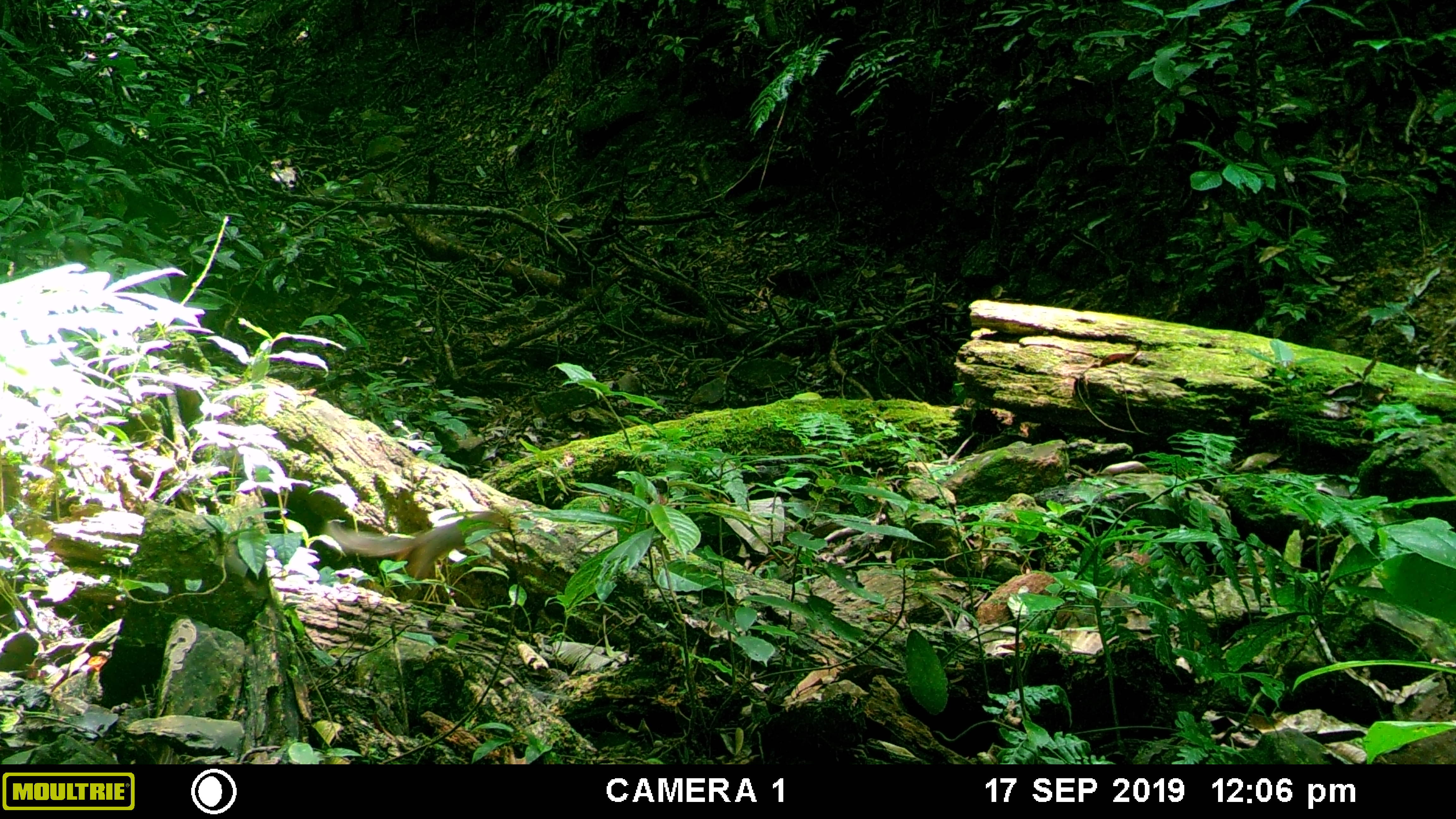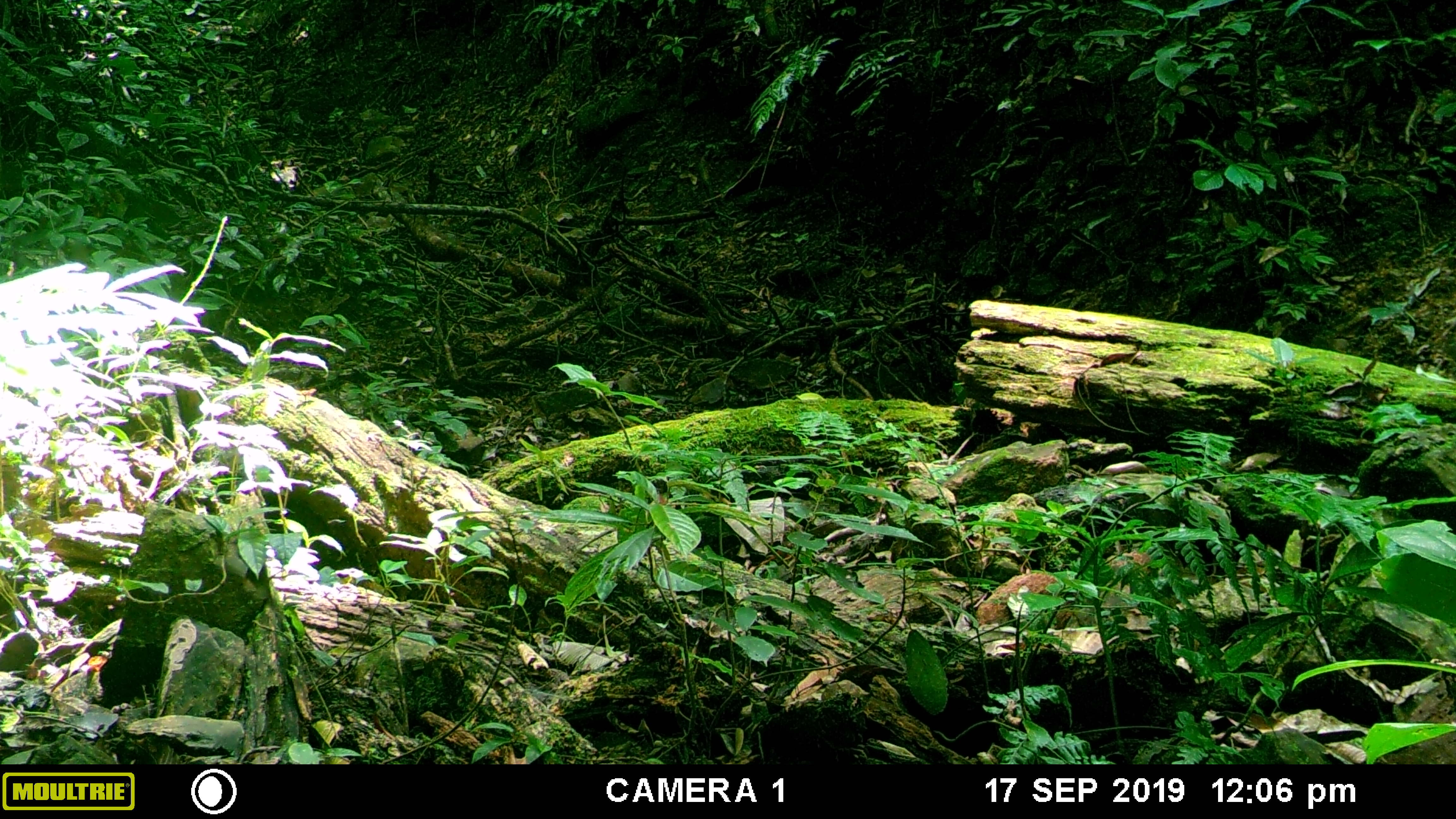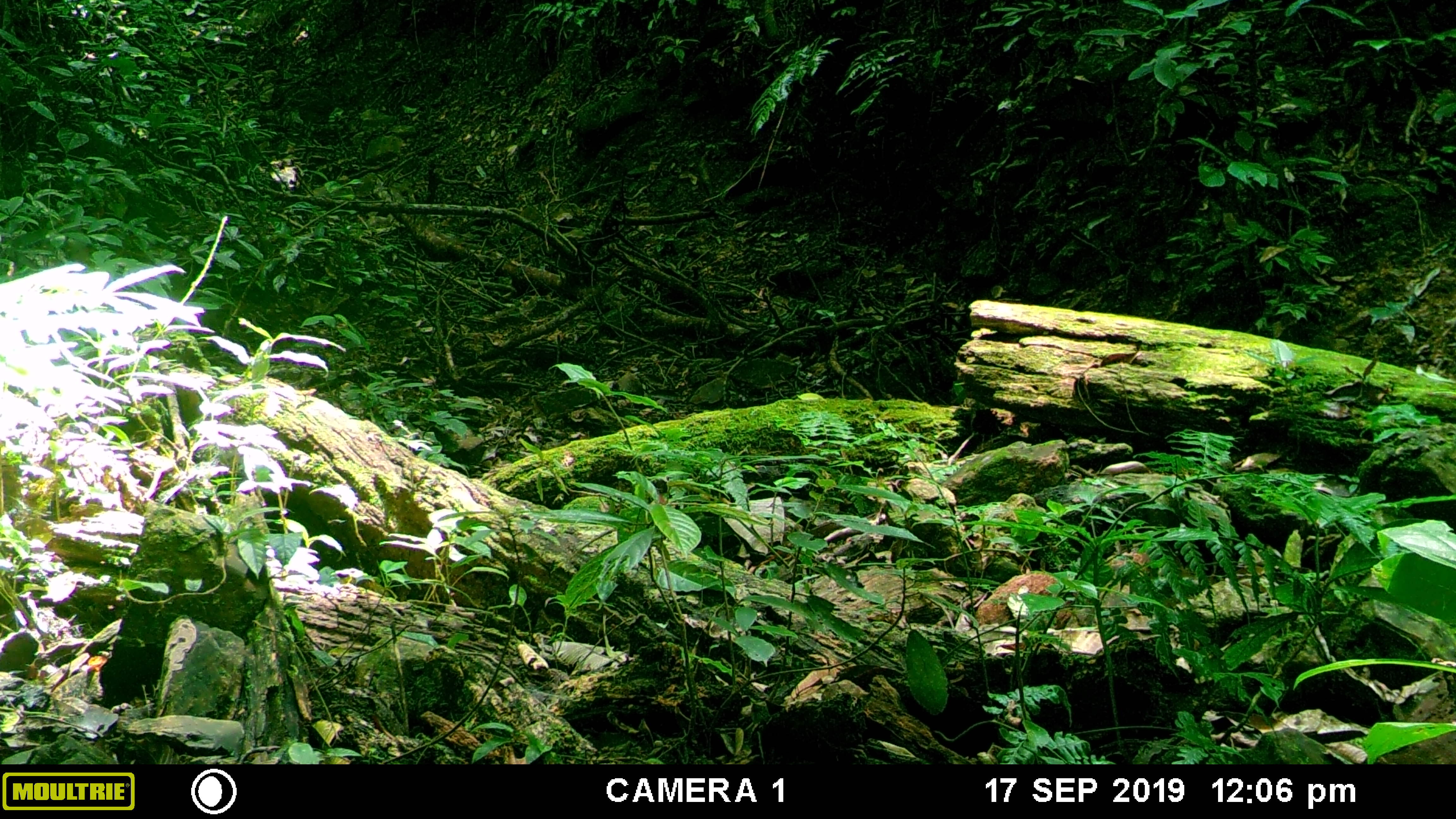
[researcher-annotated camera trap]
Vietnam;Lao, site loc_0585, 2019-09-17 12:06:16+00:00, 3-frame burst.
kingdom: Animalia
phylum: Chordata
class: Mammalia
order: Rodentia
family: Sciuridae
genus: Dremomys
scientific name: Dremomys rufigenis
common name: red-cheeked squirrel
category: red cheeked squirrel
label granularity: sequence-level